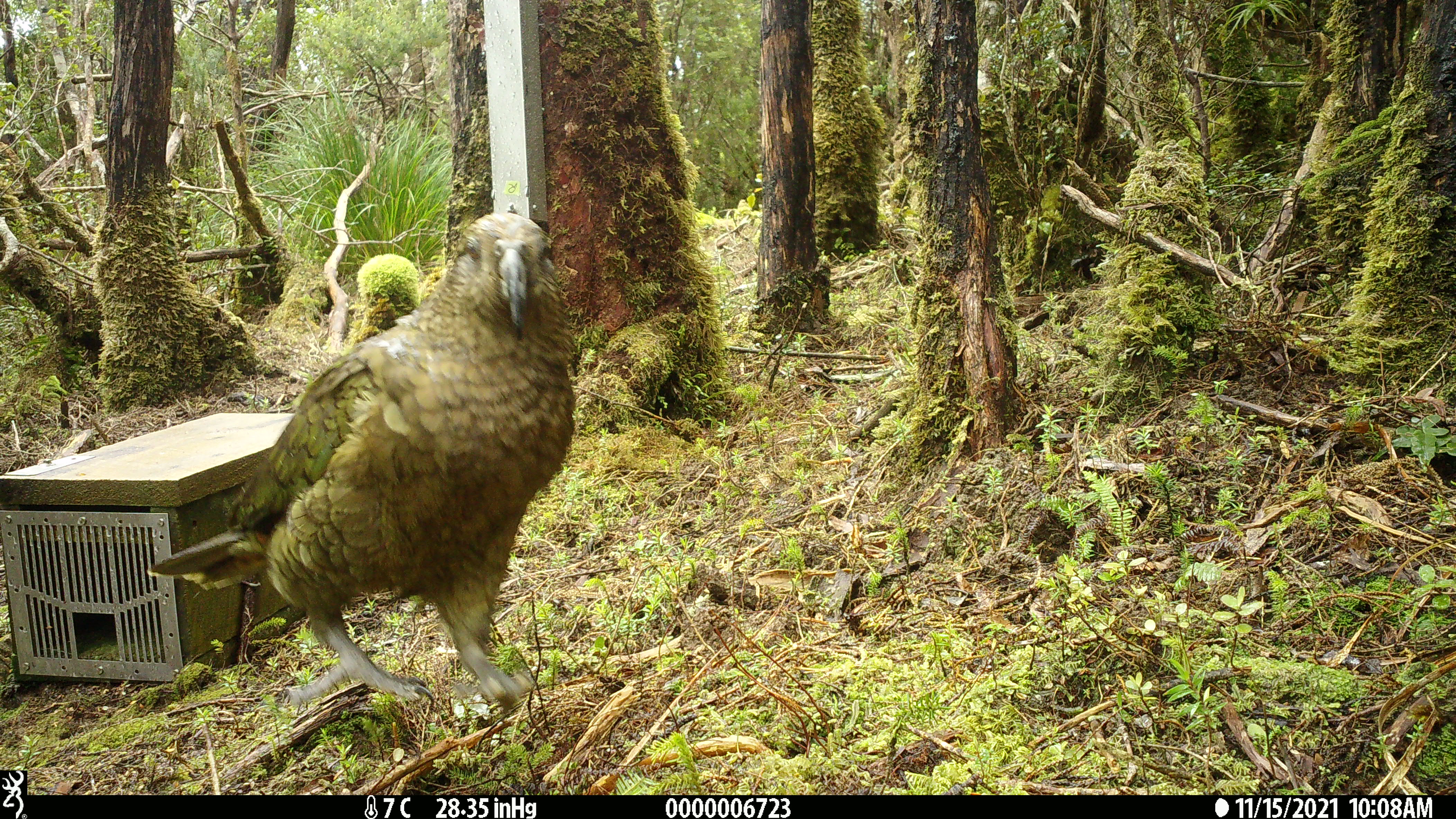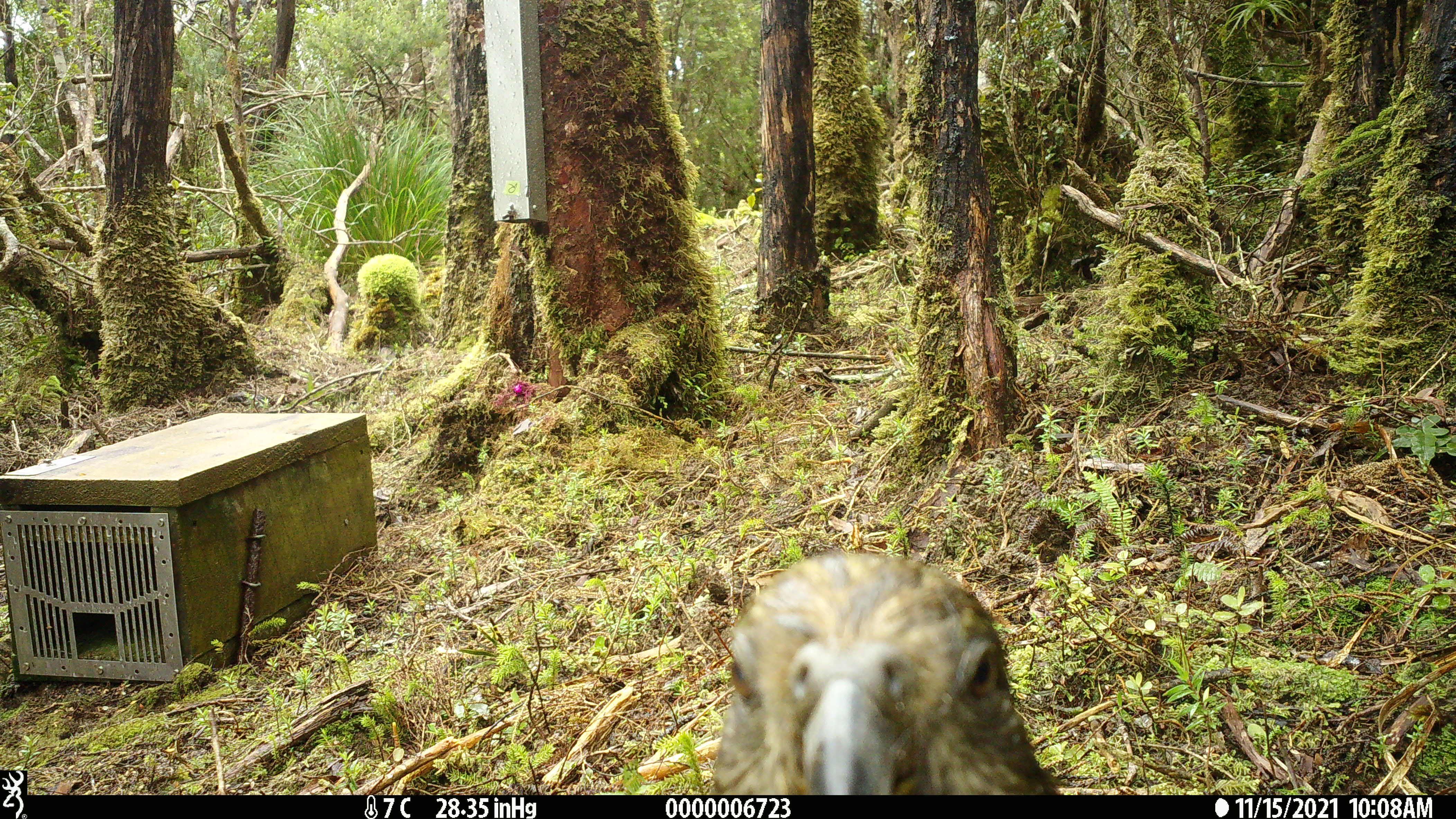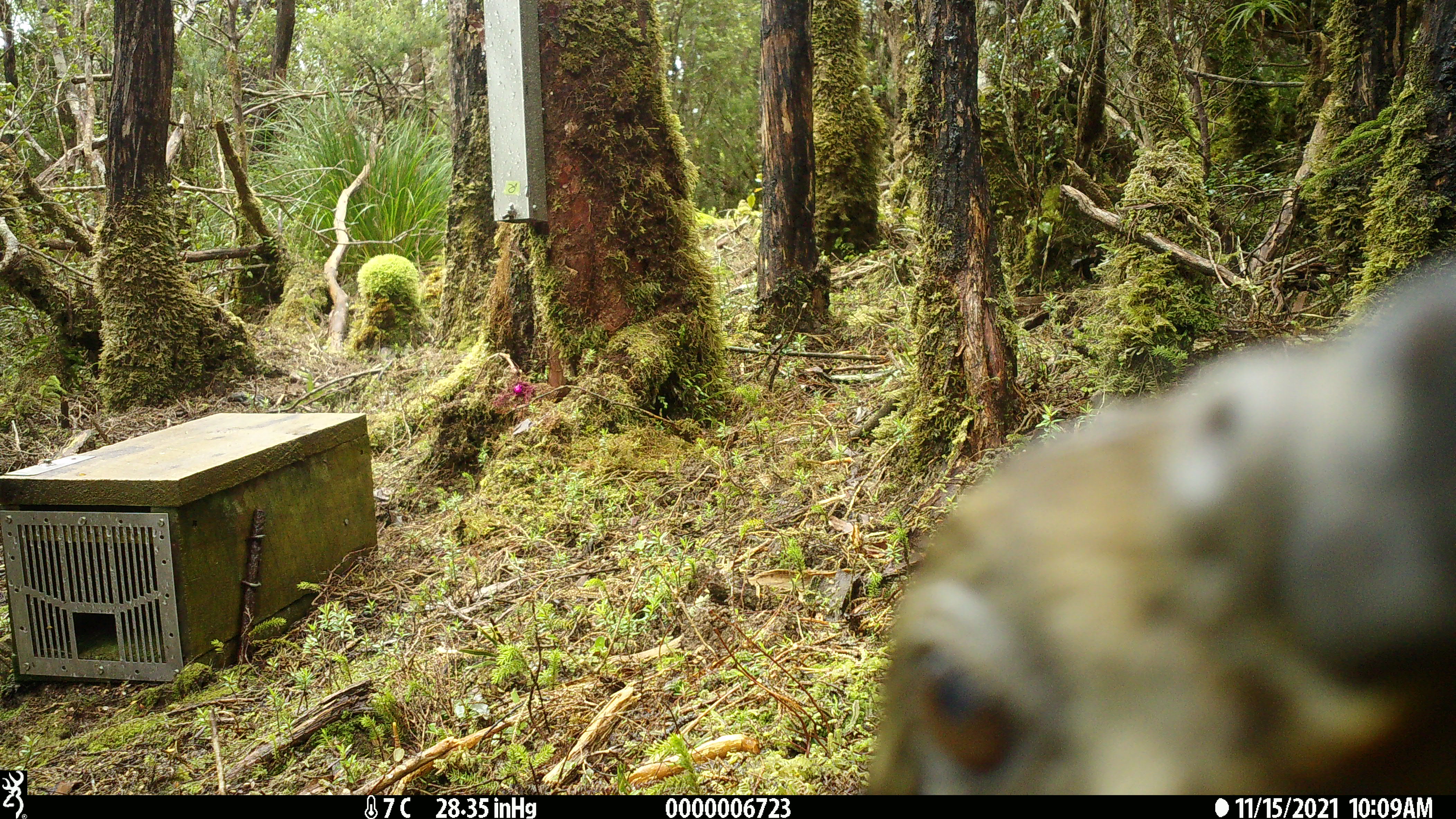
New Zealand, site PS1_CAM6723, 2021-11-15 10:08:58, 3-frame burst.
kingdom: Animalia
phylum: Chordata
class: Aves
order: Psittaciformes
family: Strigopidae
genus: Nestor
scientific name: Nestor notabilis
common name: kea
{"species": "kea (Nestor notabilis)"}